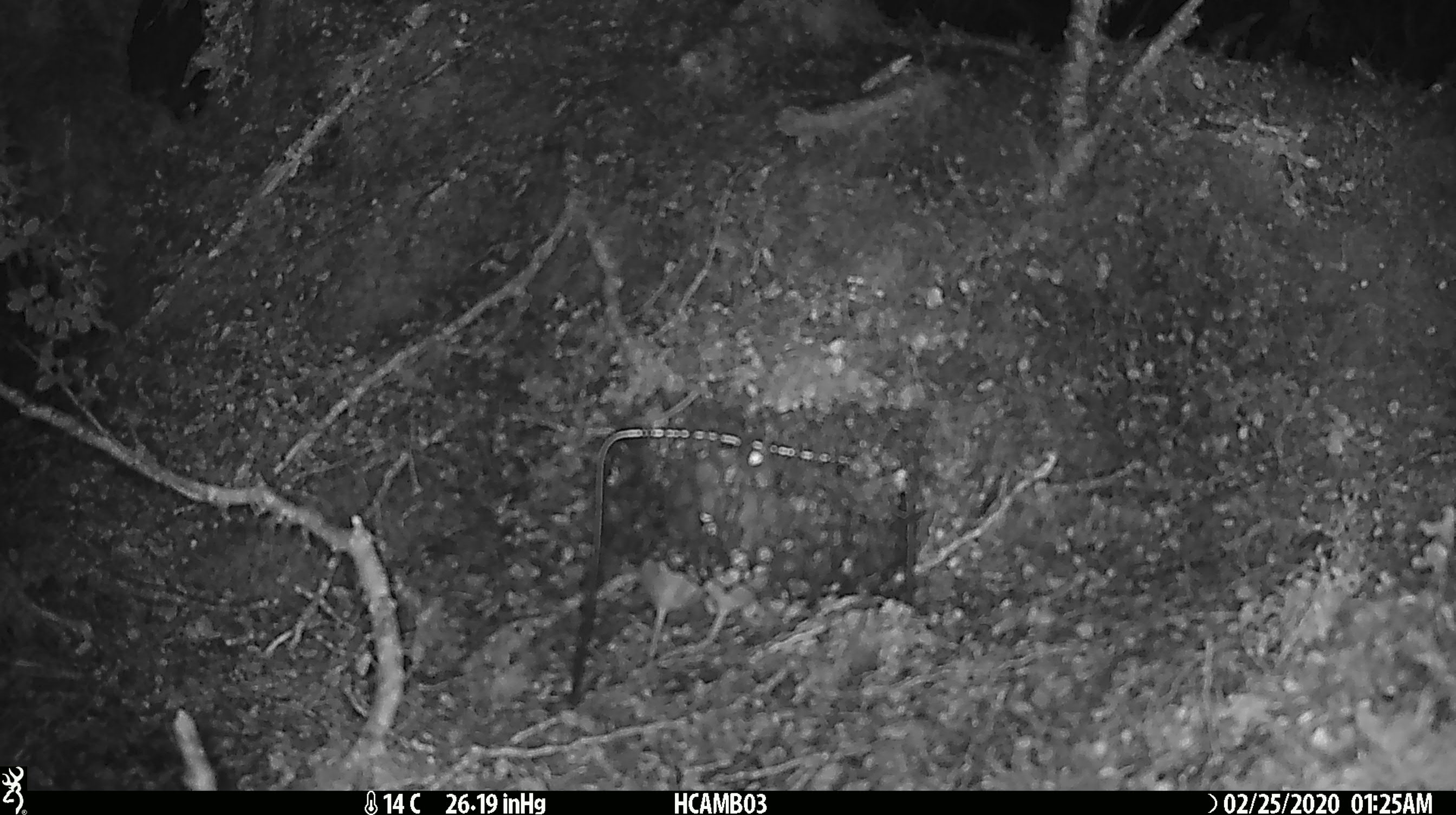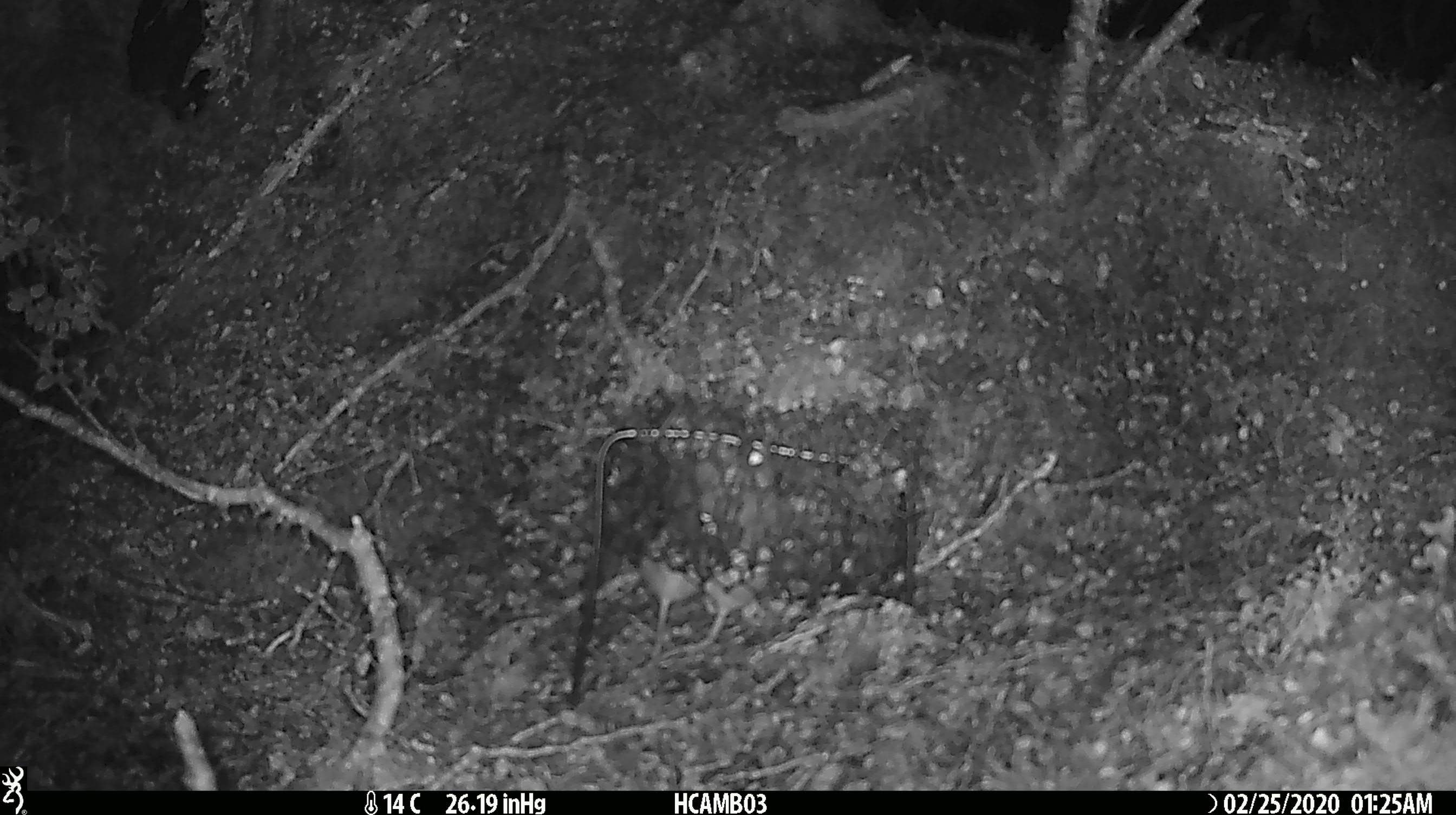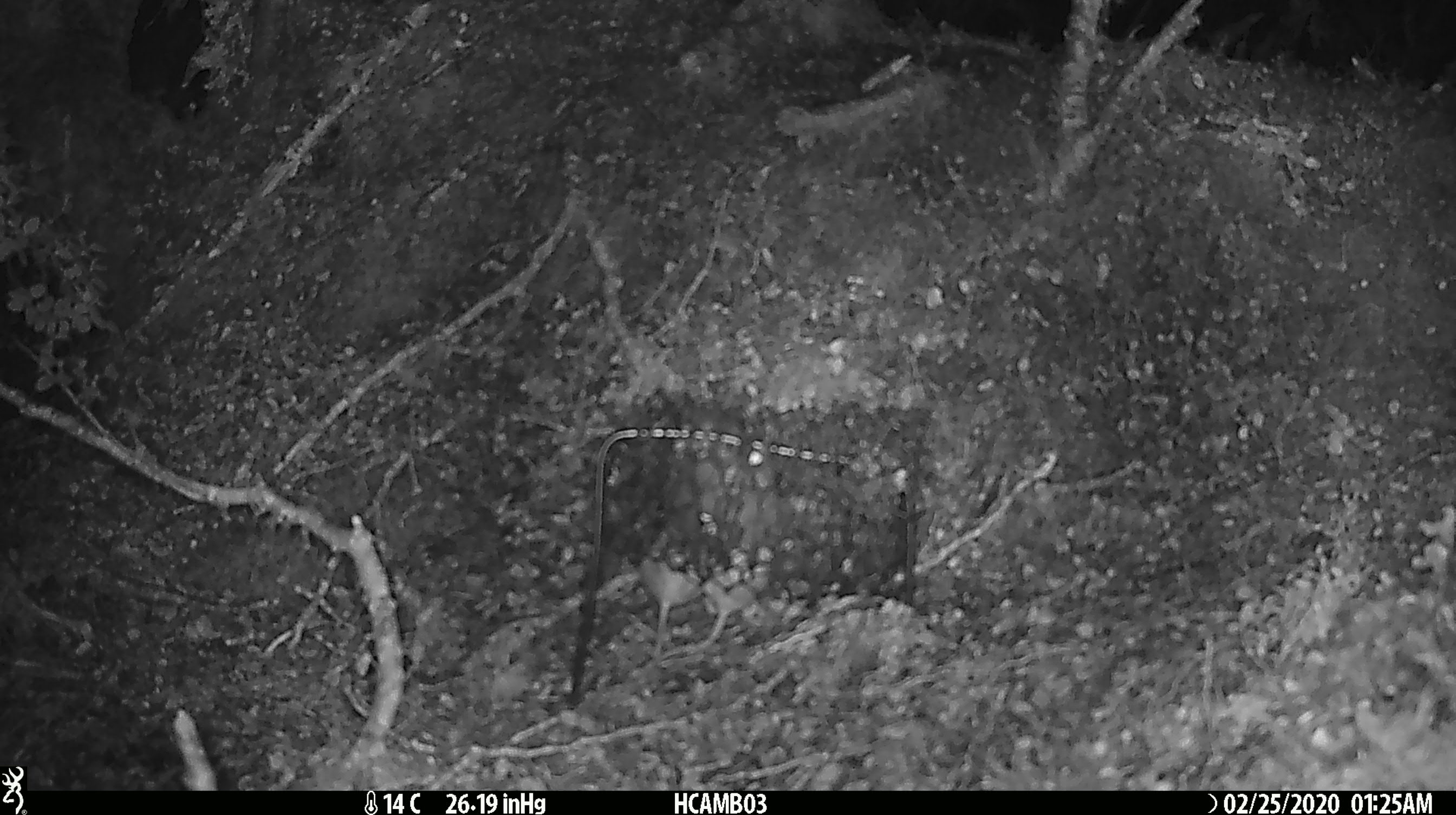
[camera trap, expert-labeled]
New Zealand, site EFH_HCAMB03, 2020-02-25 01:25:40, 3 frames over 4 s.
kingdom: Animalia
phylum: Chordata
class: Mammalia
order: Rodentia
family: Muridae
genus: Mus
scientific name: Mus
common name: mouse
Mouse (Mus).